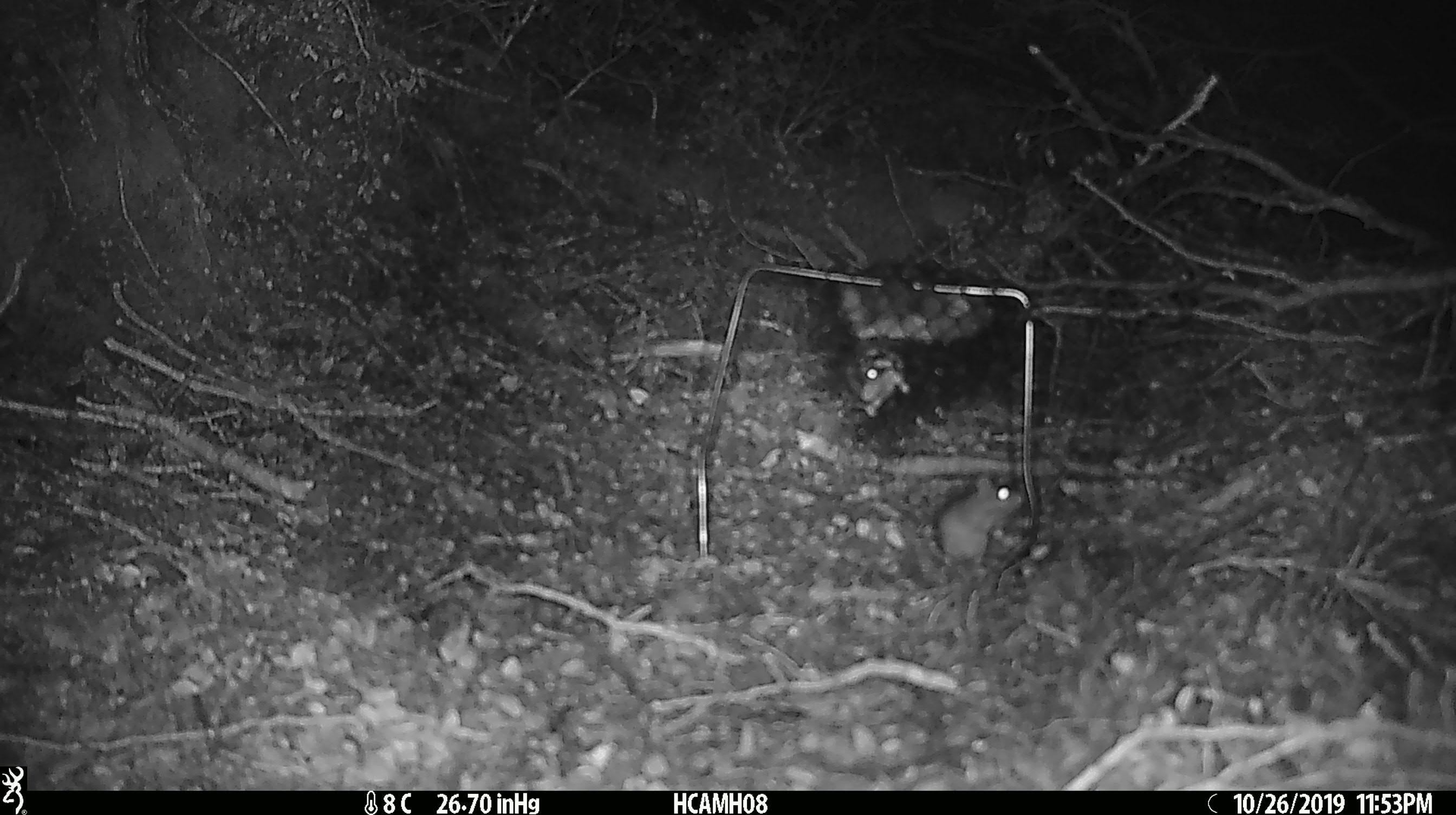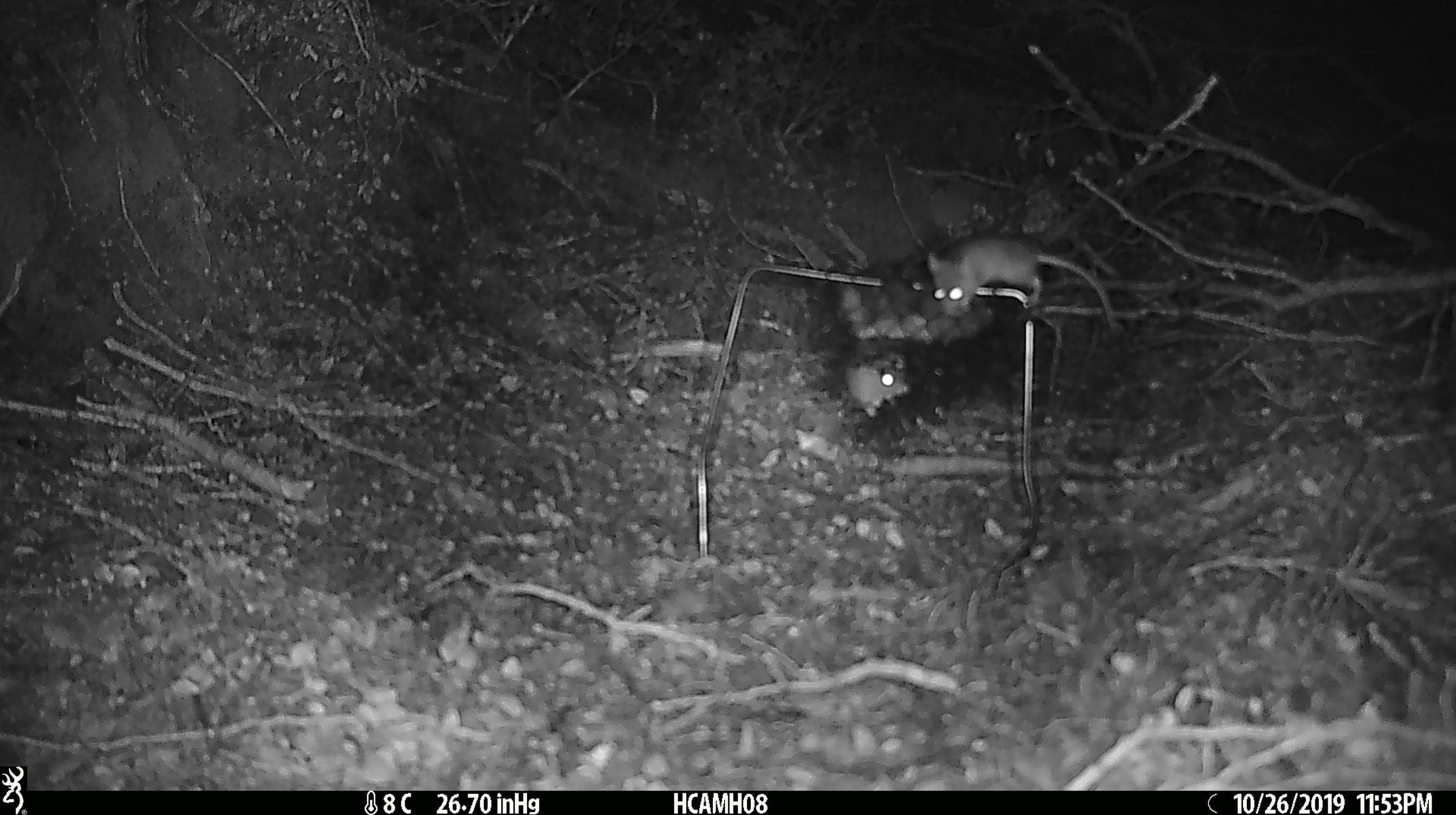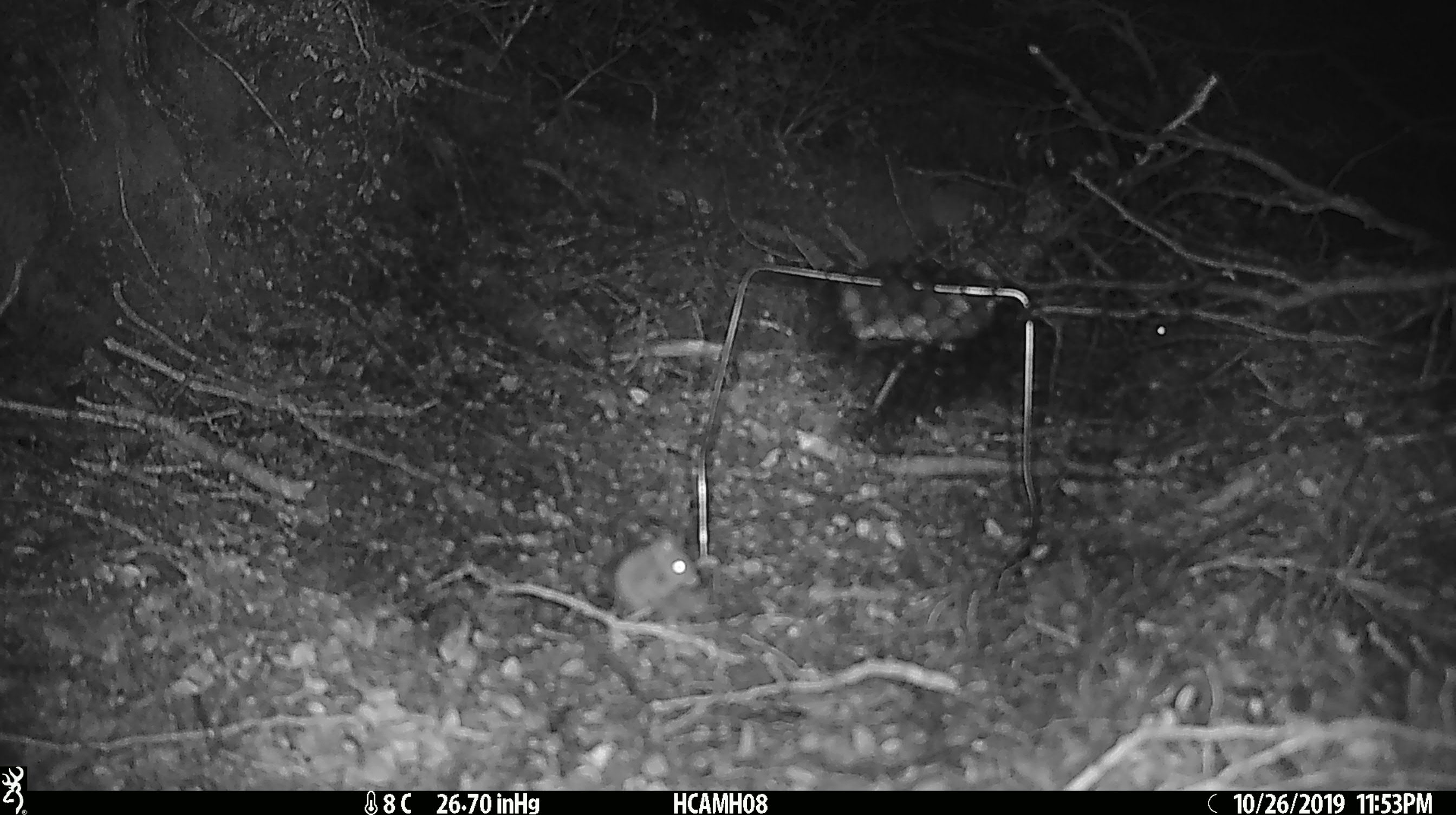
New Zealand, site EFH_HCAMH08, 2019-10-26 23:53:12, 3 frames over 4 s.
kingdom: Animalia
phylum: Chordata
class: Mammalia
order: Rodentia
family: Muridae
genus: Mus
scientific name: Mus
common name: mouse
Mouse (Mus).